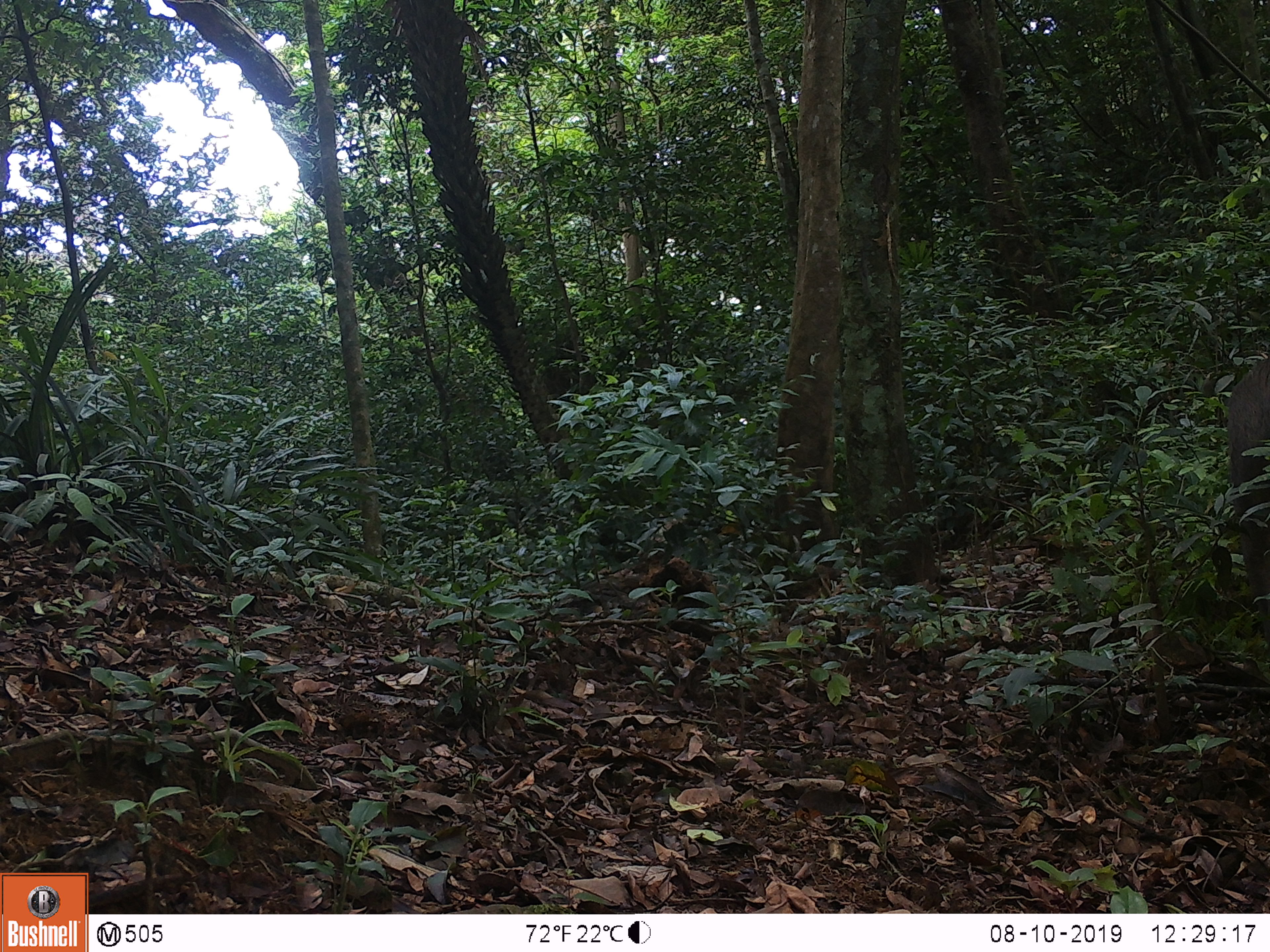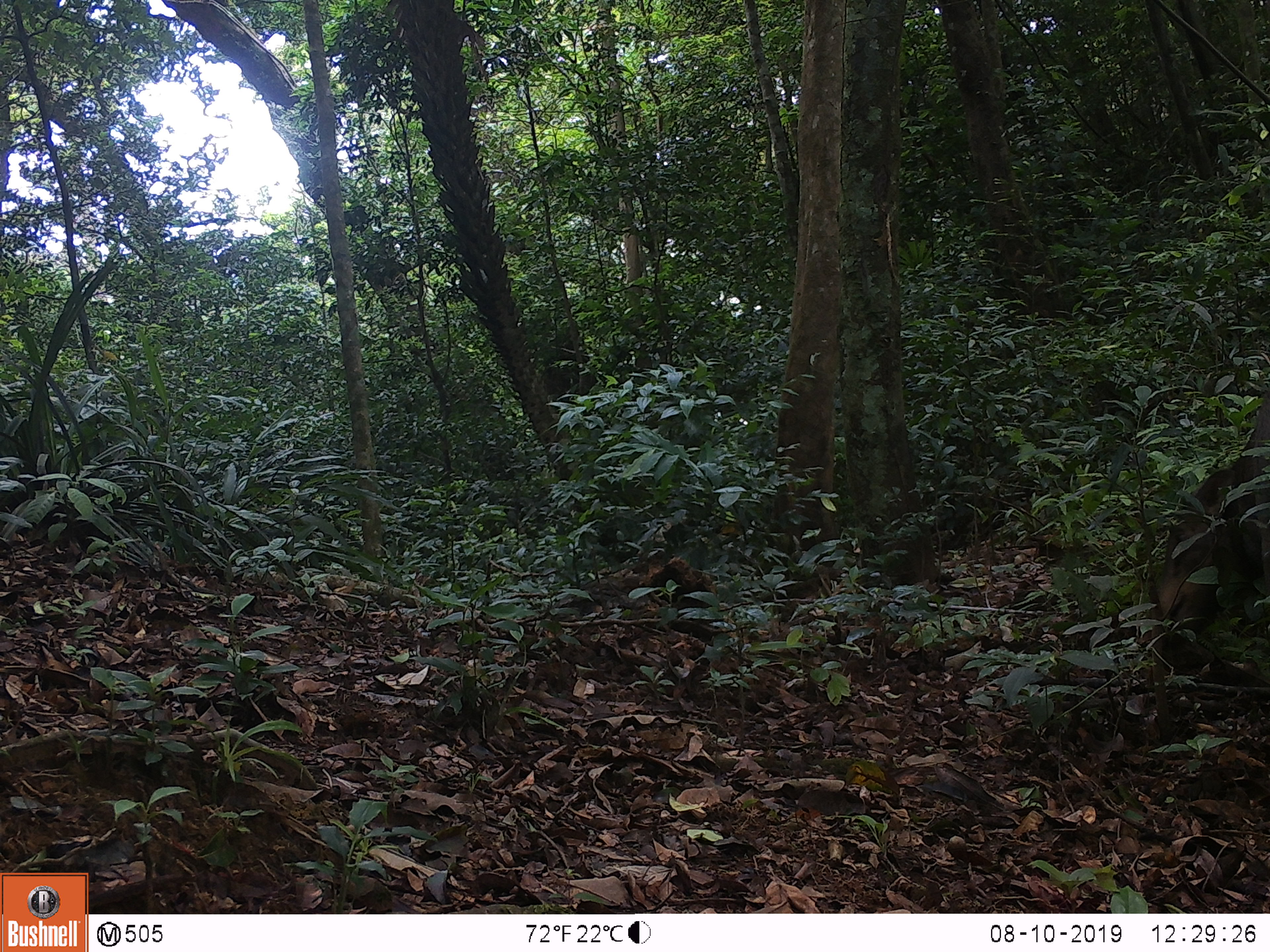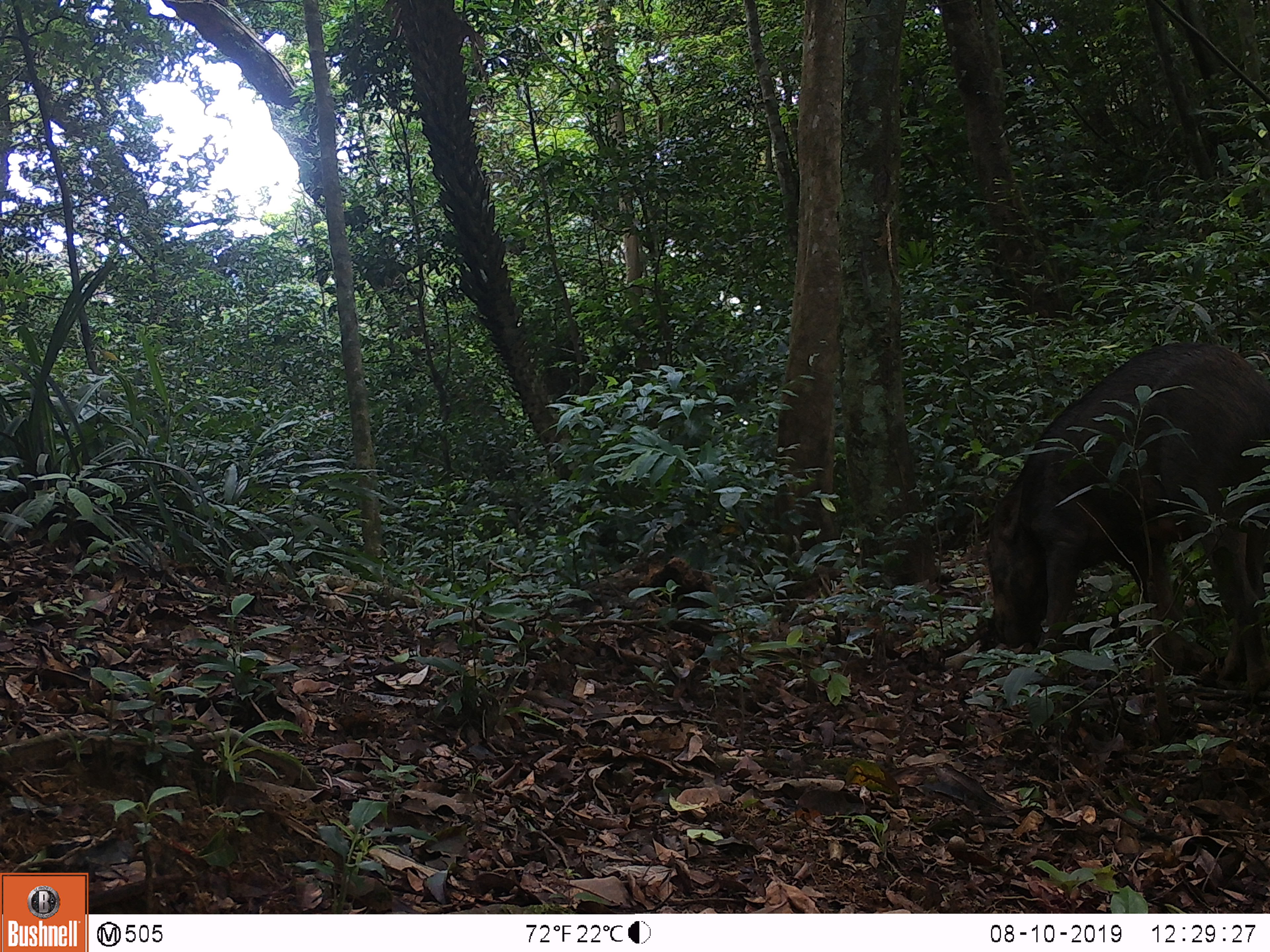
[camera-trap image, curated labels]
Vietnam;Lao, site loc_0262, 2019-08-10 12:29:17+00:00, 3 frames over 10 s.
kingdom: Animalia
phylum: Chordata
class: Mammalia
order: Artiodactyla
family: Suidae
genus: Sus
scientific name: Sus scrofa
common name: eurasian wild pig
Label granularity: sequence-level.